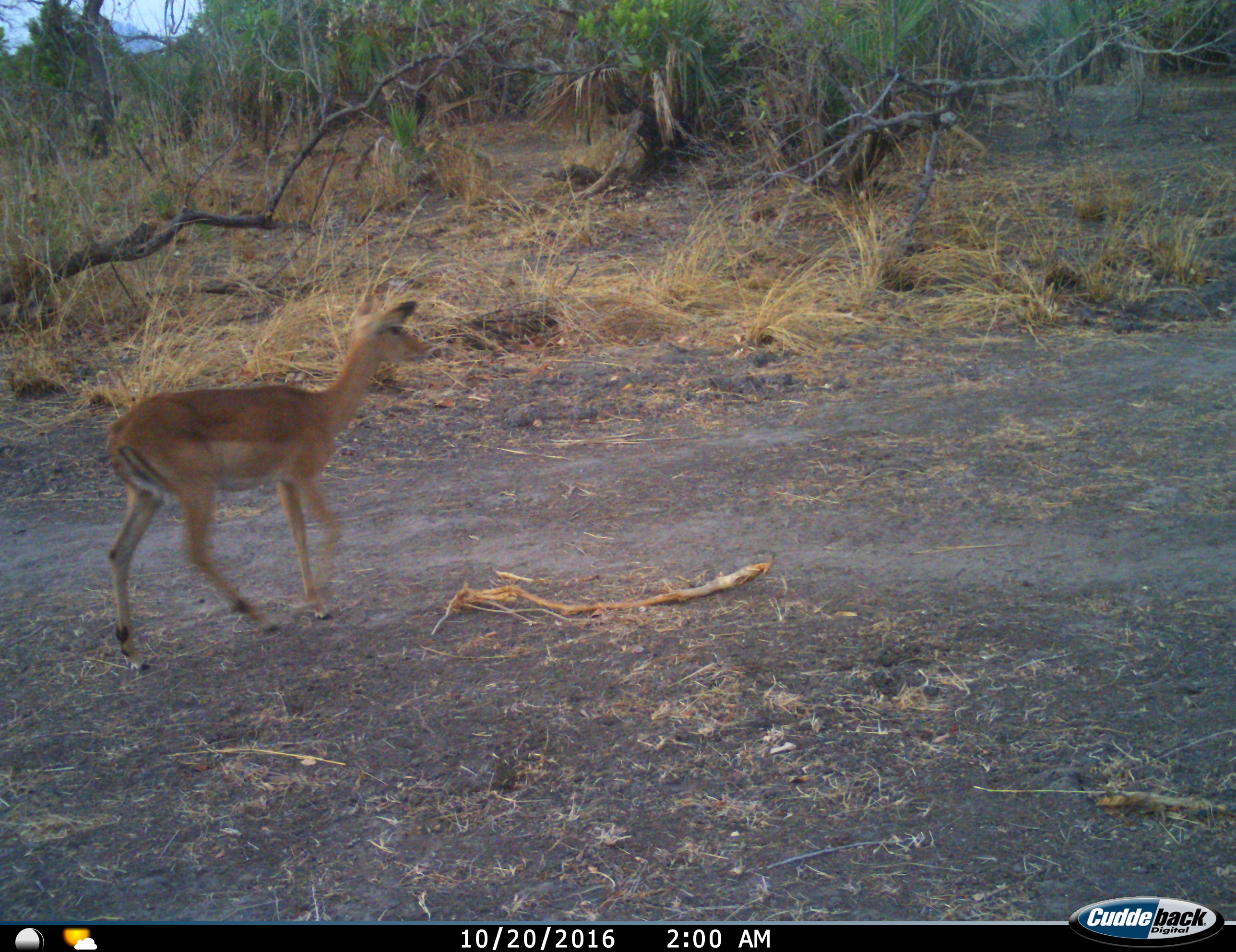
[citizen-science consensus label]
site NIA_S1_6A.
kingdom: Animalia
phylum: Chordata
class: Mammalia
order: Artiodactyla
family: Bovidae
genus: Aepyceros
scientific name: Aepyceros melampus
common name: impala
Impala (Aepyceros melampus), count 1. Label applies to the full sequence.